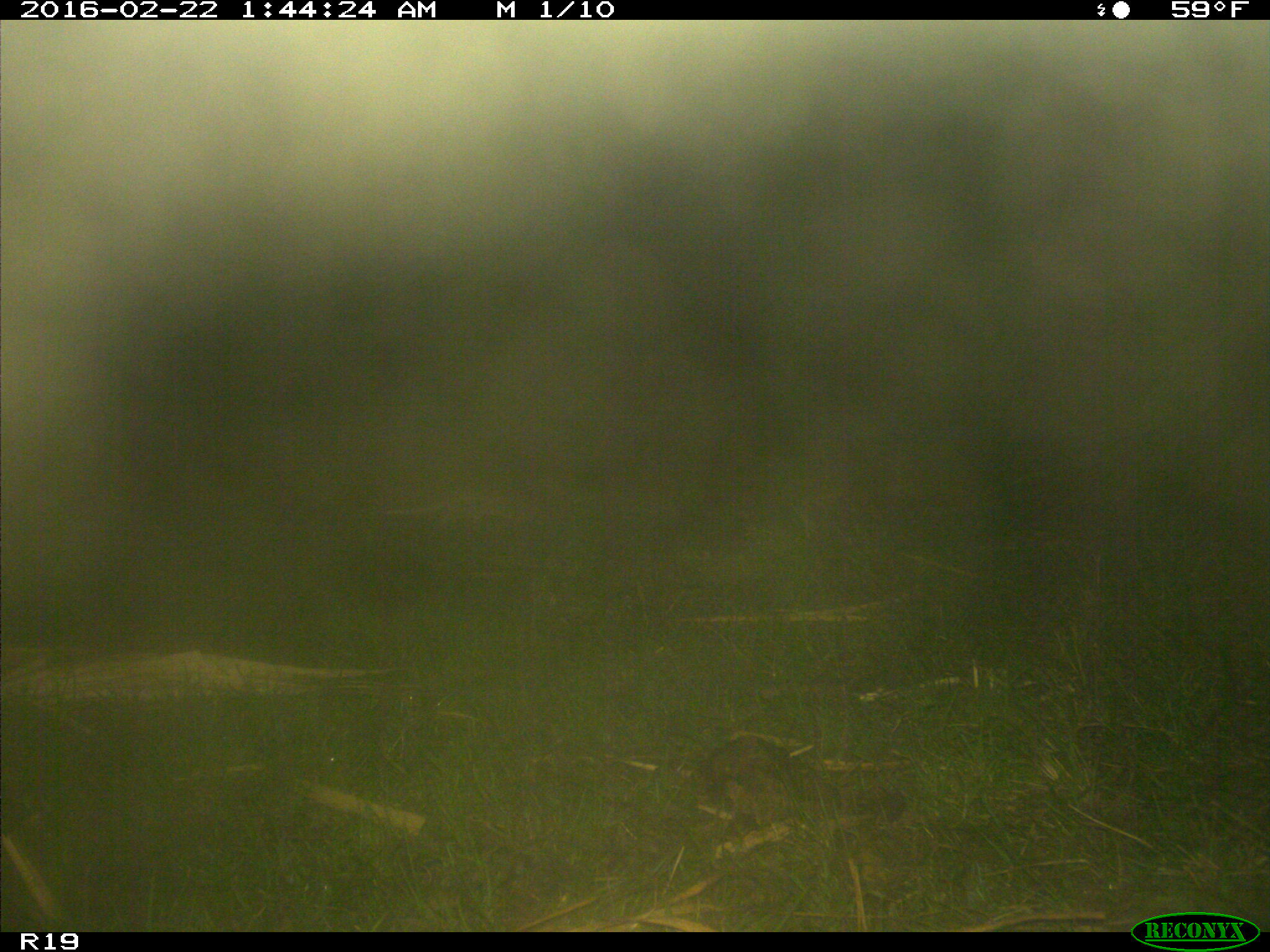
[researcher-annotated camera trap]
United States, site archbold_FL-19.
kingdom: Animalia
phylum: Chordata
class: Mammalia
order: Cingulata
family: Dasypodidae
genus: Dasypus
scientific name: Dasypus novemcinctus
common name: nine-banded armadillo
Dasypus novemcinctus (nine-banded armadillo).